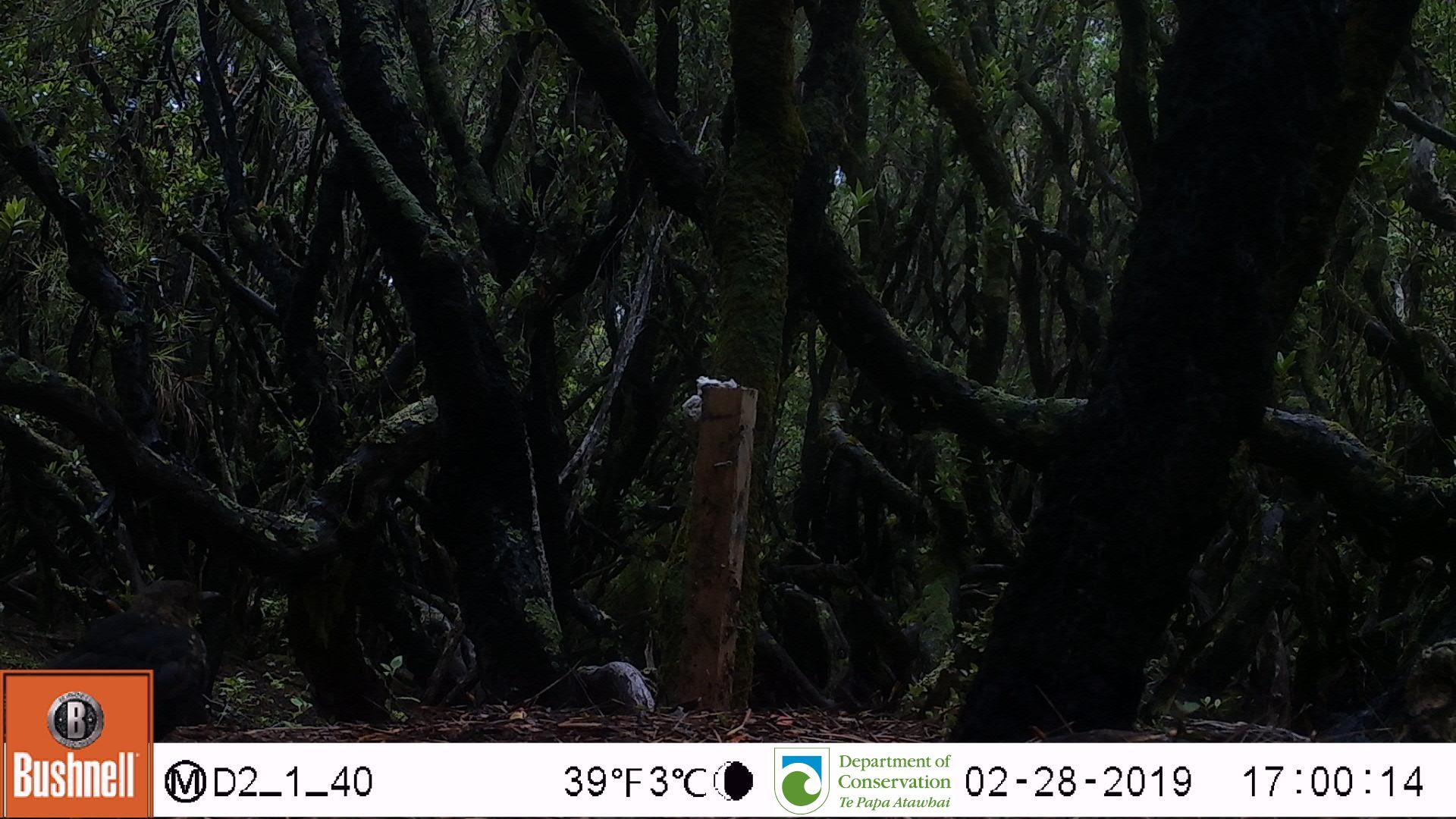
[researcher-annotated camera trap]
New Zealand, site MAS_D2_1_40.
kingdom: Animalia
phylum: Chordata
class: Aves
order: Passeriformes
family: Turdidae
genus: Turdus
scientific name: Turdus merula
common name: eurasian blackbird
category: blackbird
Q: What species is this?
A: Blackbird (eurasian blackbird) (Turdus merula).